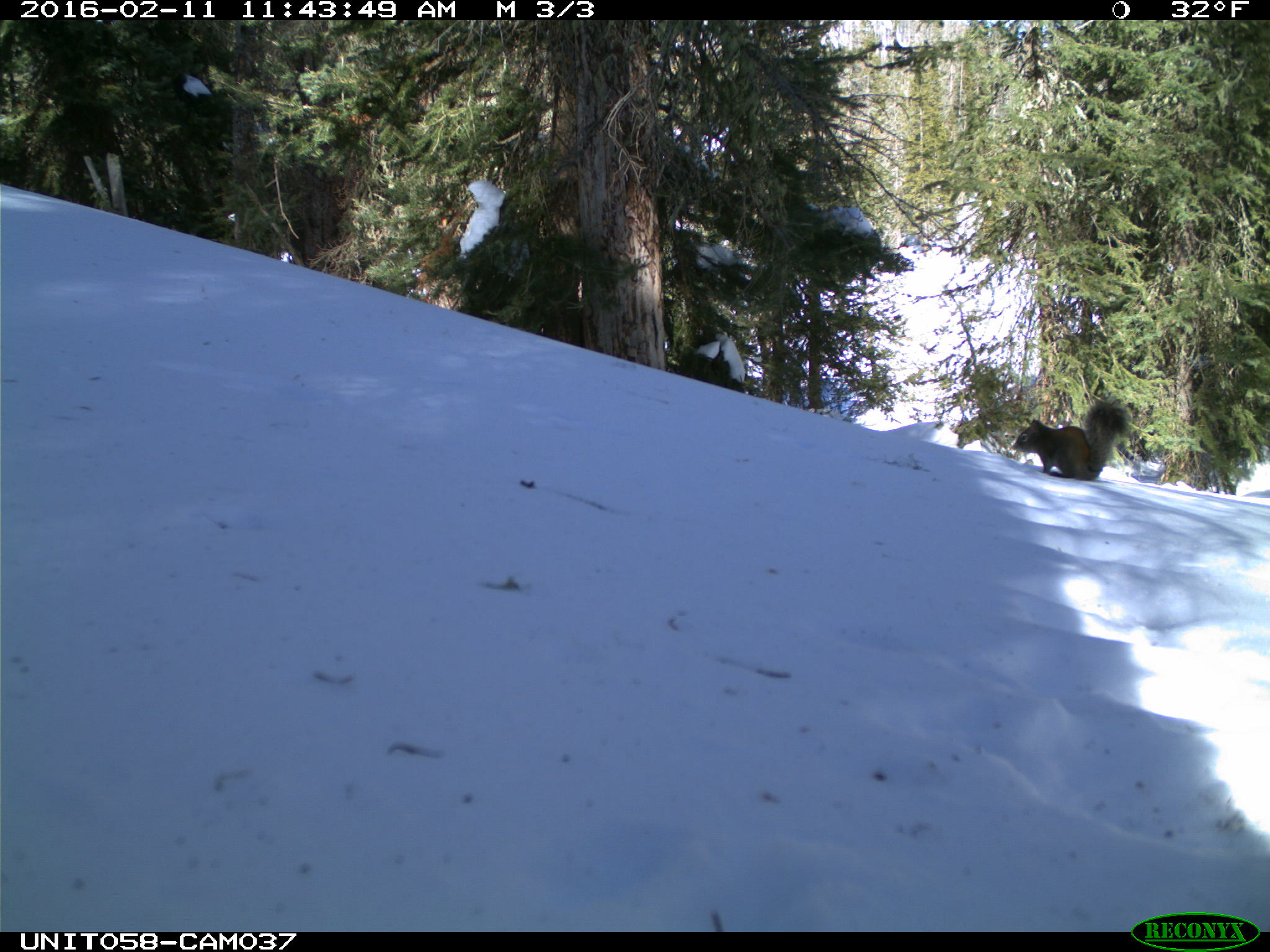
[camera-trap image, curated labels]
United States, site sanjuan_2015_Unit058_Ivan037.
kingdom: Animalia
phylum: Chordata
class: Mammalia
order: Rodentia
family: Sciuridae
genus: Tamiasciurus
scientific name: Tamiasciurus hudsonicus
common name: american red squirrel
Tamiasciurus hudsonicus (american red squirrel).